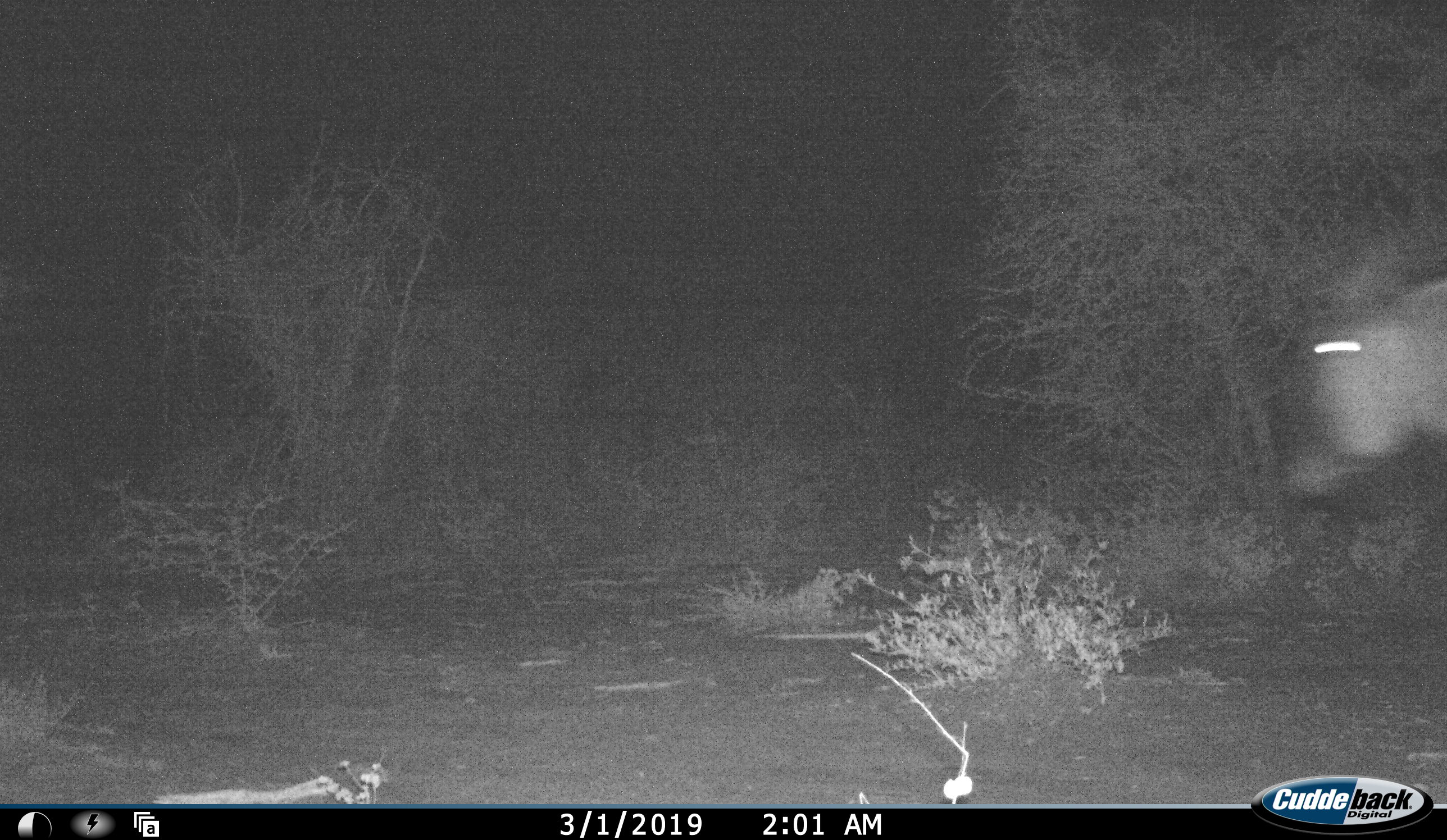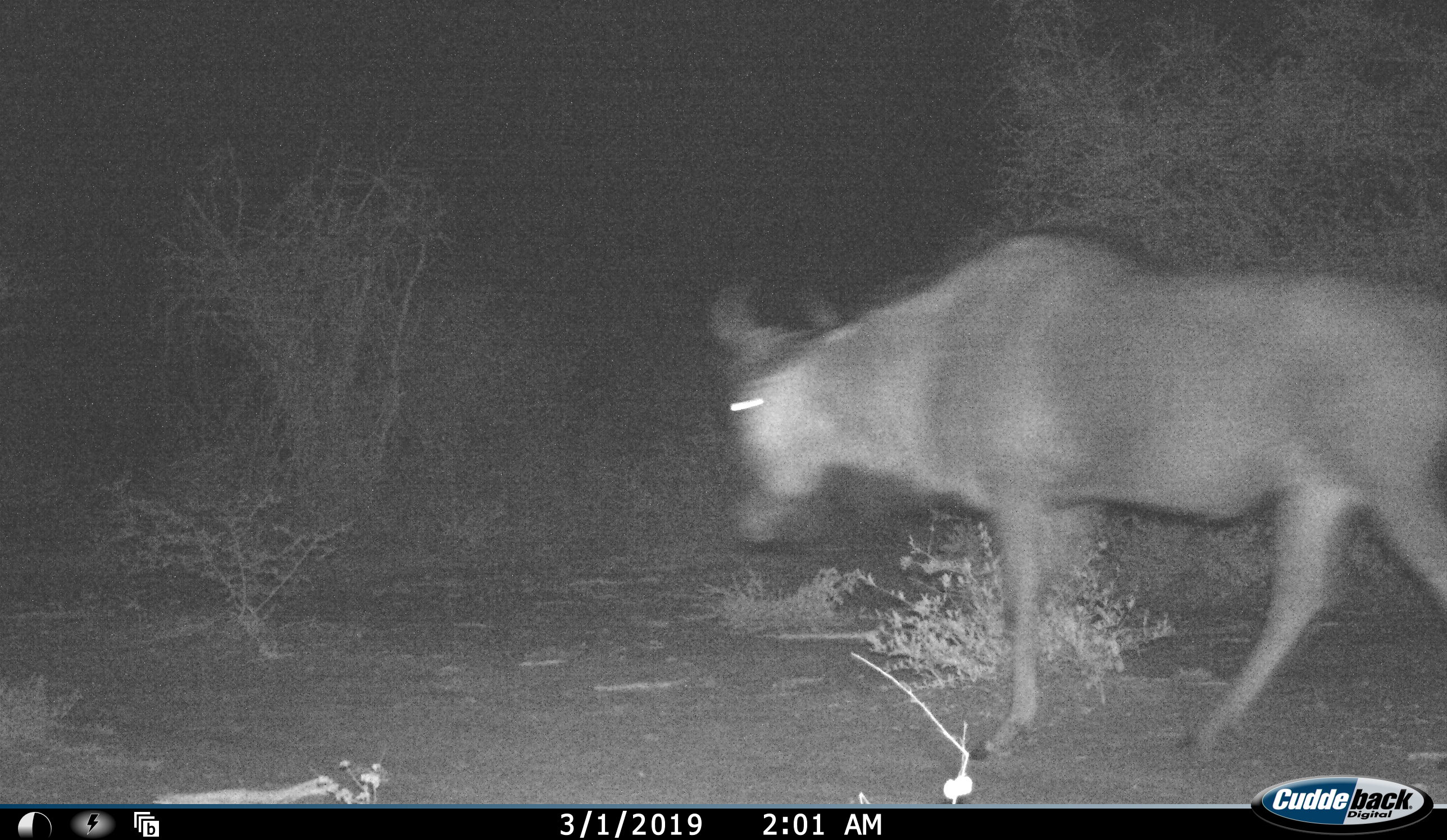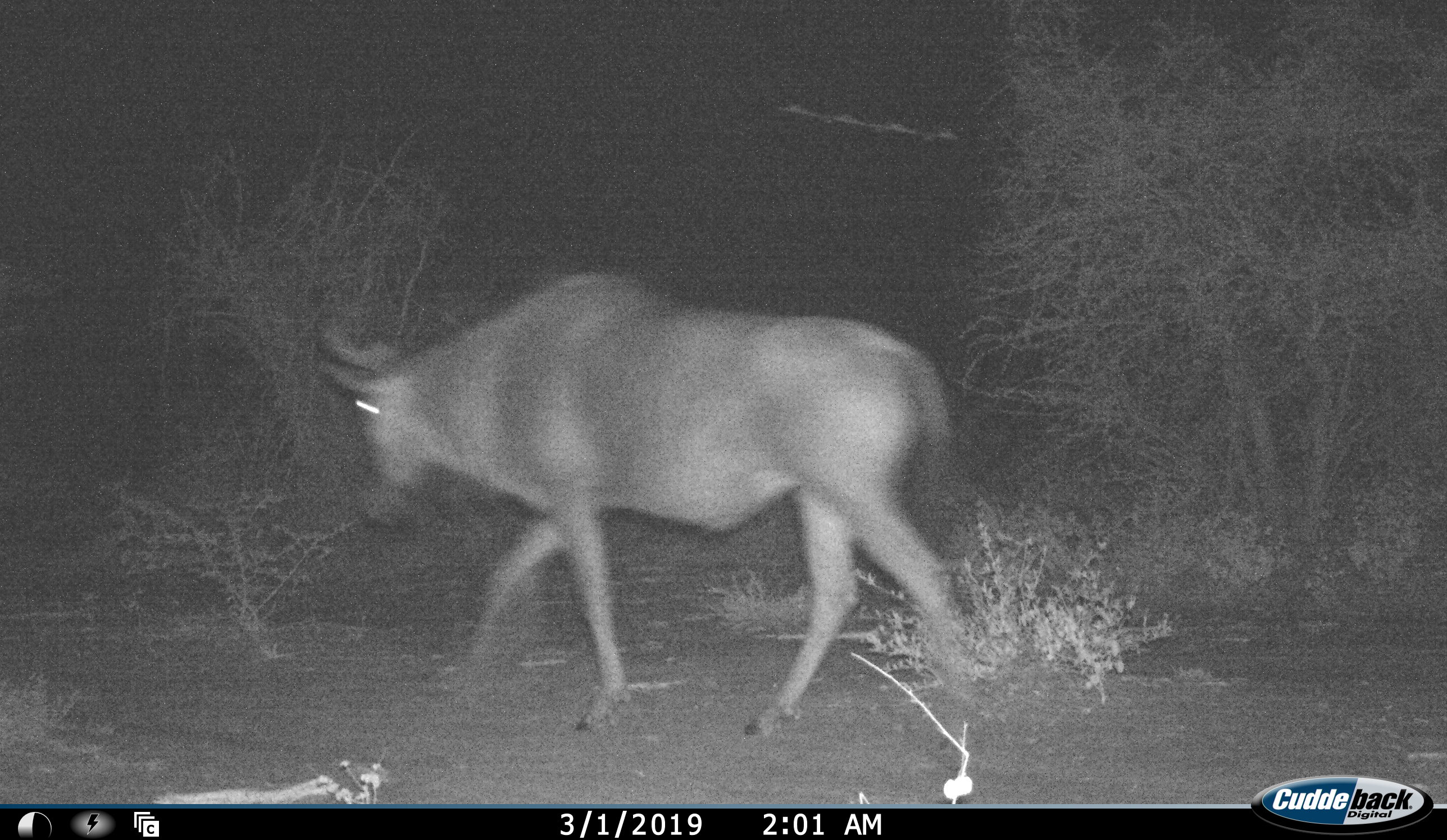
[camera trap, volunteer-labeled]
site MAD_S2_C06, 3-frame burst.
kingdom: Animalia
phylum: Chordata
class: Mammalia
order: Artiodactyla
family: Bovidae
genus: Connochaetes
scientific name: Connochaetes taurinus taurinus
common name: blue wildebeest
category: wildebeestblue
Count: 1.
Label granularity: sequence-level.